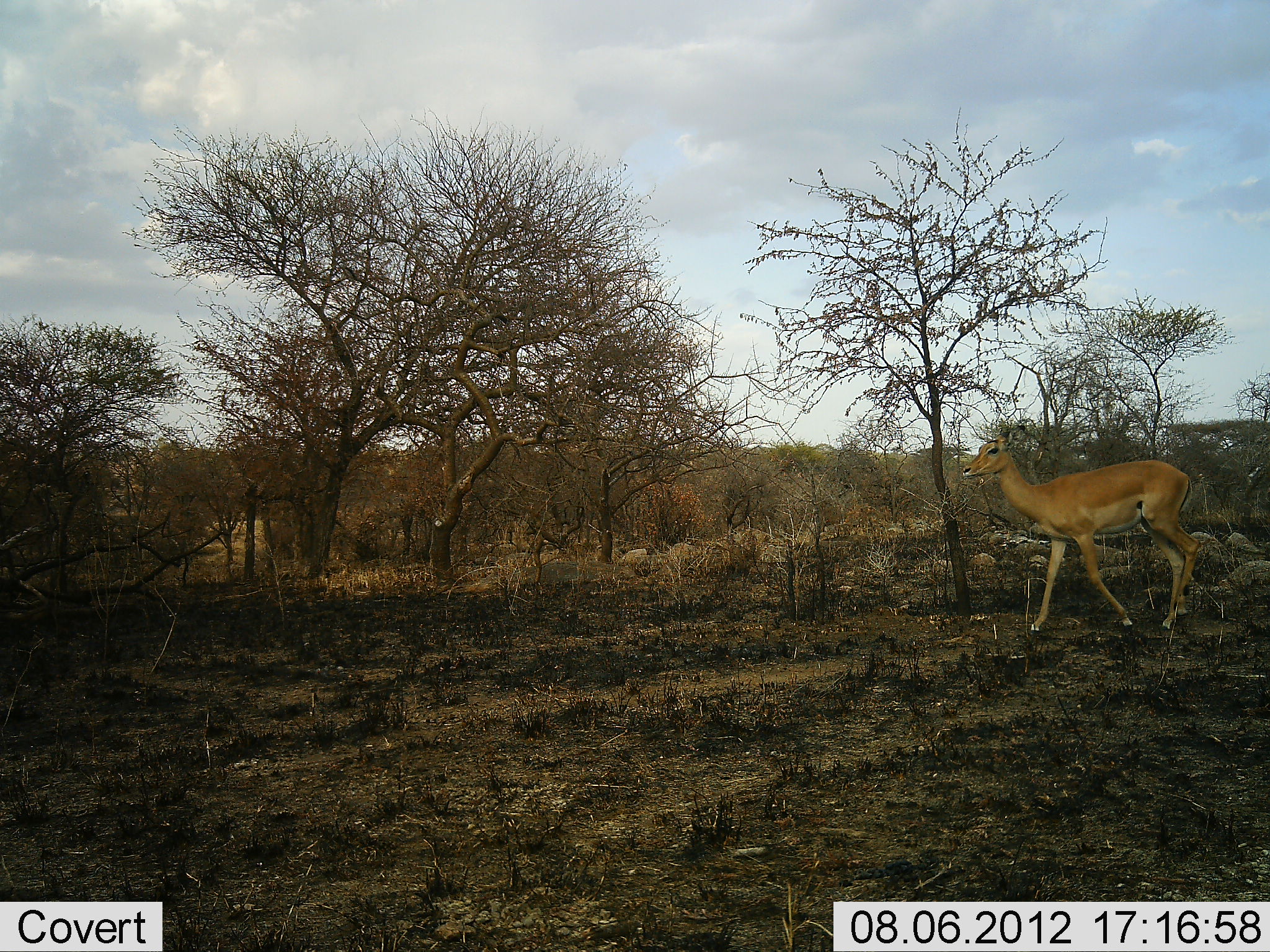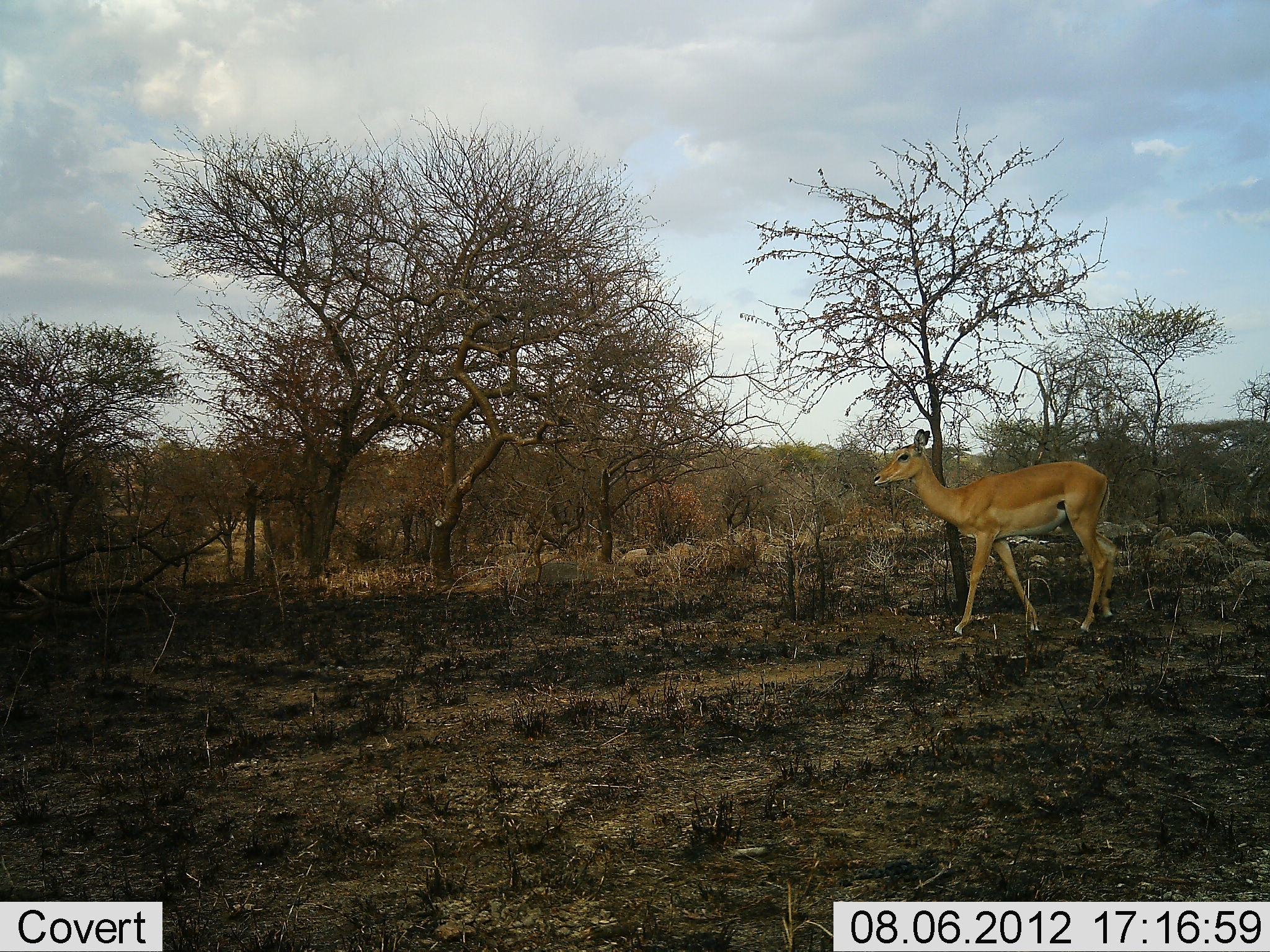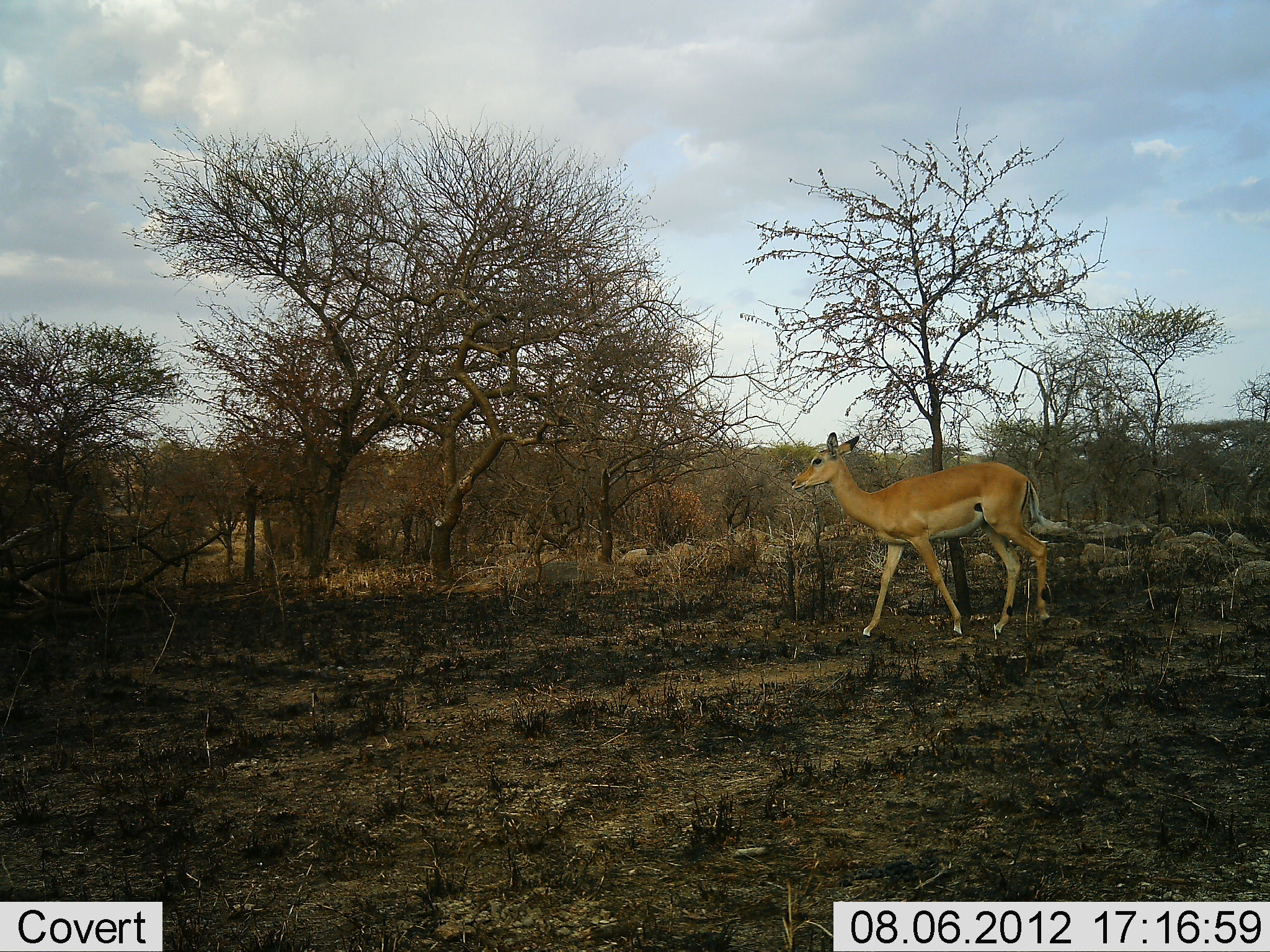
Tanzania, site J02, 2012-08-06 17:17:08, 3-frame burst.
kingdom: Animalia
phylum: Chordata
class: Mammalia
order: Artiodactyla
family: Bovidae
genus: Aepyceros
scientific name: Aepyceros melampus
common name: impala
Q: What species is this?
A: Impala (Aepyceros melampus).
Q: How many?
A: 1.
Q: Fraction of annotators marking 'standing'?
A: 0%.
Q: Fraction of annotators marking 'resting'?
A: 0%.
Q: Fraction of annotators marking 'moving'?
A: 100%.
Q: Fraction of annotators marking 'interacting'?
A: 0%.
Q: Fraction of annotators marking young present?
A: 0%.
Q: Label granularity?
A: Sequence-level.